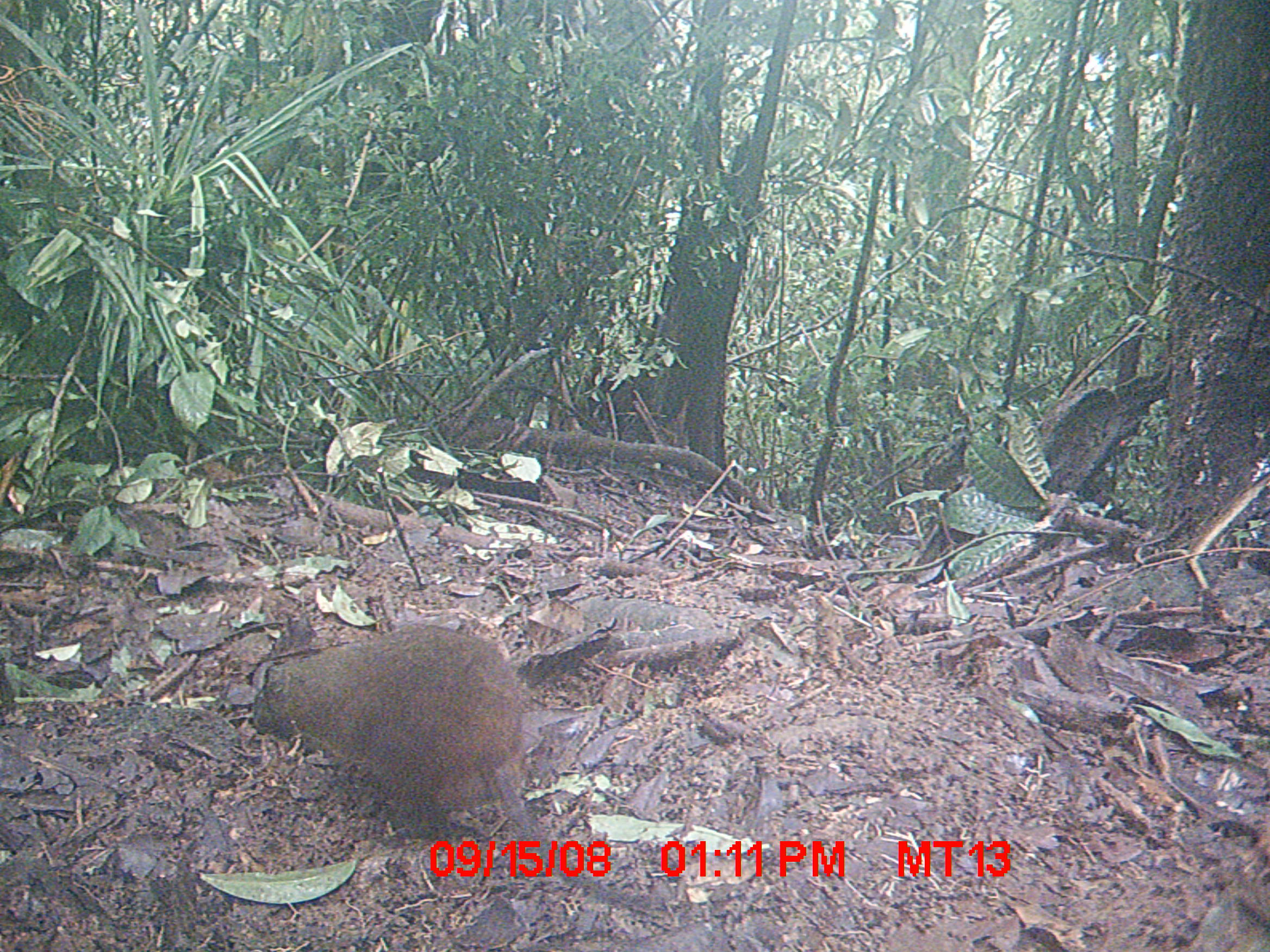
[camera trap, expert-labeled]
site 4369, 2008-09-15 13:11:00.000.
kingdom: Animalia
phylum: Chordata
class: Mammalia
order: Rodentia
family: Nesomyidae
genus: Nesomys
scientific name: Nesomys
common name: nesomys rodents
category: nesomys sp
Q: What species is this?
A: Nesomys sp (nesomys rodents) (Nesomys).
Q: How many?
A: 1.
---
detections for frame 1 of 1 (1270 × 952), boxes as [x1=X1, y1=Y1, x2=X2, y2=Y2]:
nesomys sp: [x1=249, y1=620, x2=654, y2=912]